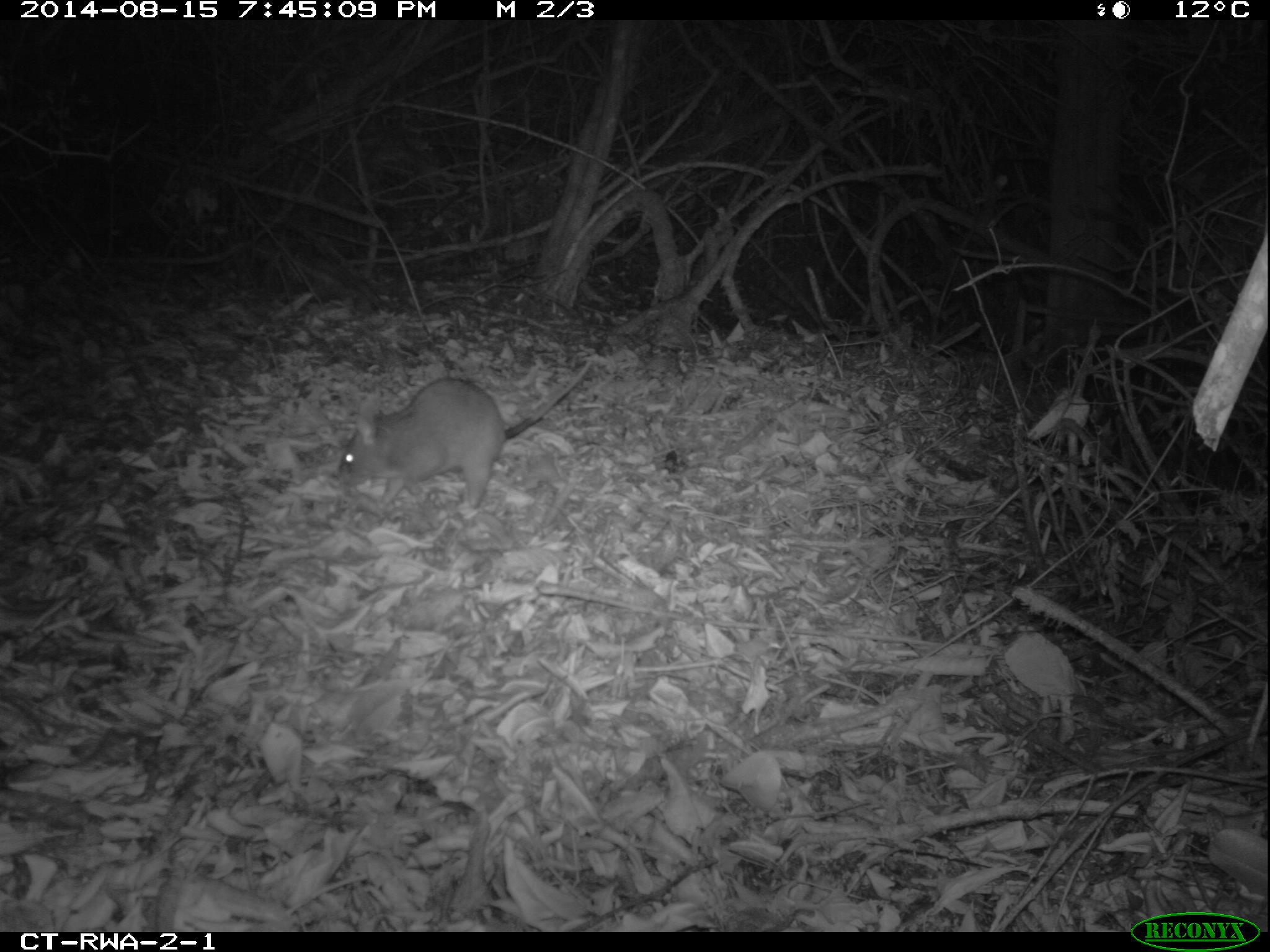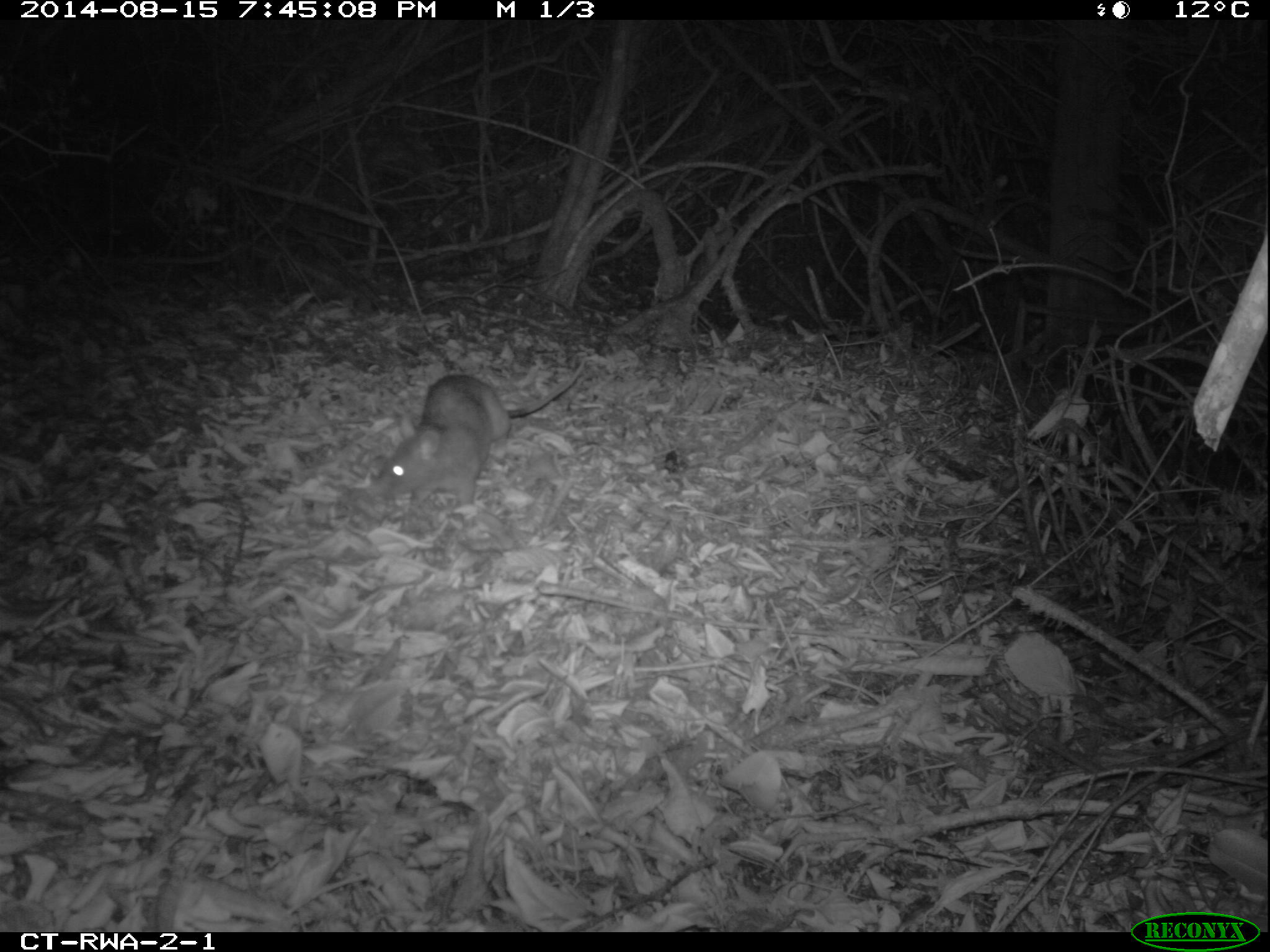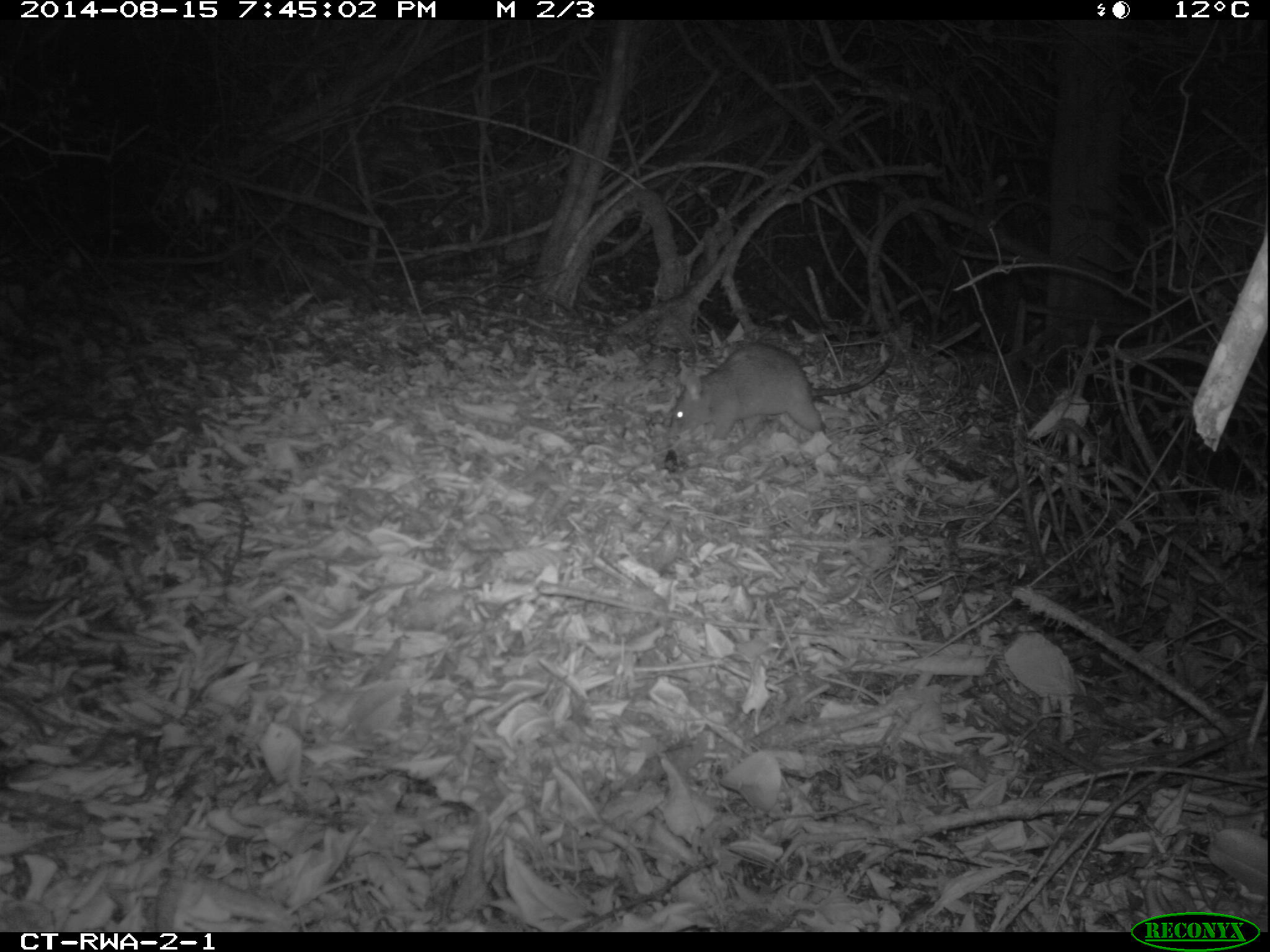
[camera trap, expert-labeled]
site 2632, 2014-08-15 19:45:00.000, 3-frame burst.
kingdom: Animalia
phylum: Chordata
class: Mammalia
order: Rodentia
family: Nesomyidae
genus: Cricetomys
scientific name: Cricetomys gambianus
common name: african giant pouched rat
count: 1